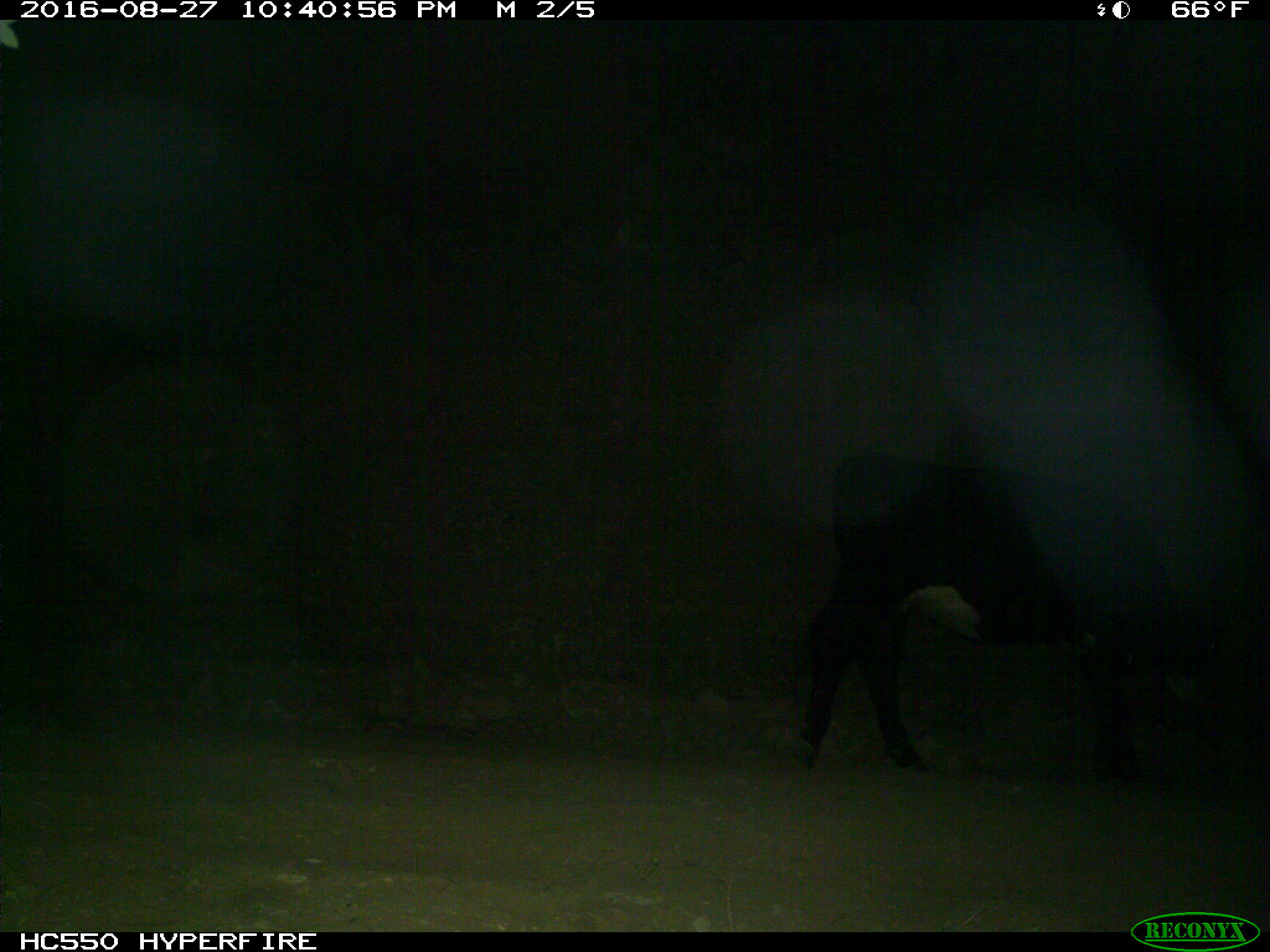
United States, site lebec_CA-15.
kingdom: Animalia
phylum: Chordata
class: Mammalia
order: Artiodactyla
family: Bovidae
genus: Bos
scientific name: Bos taurus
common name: domestic cow